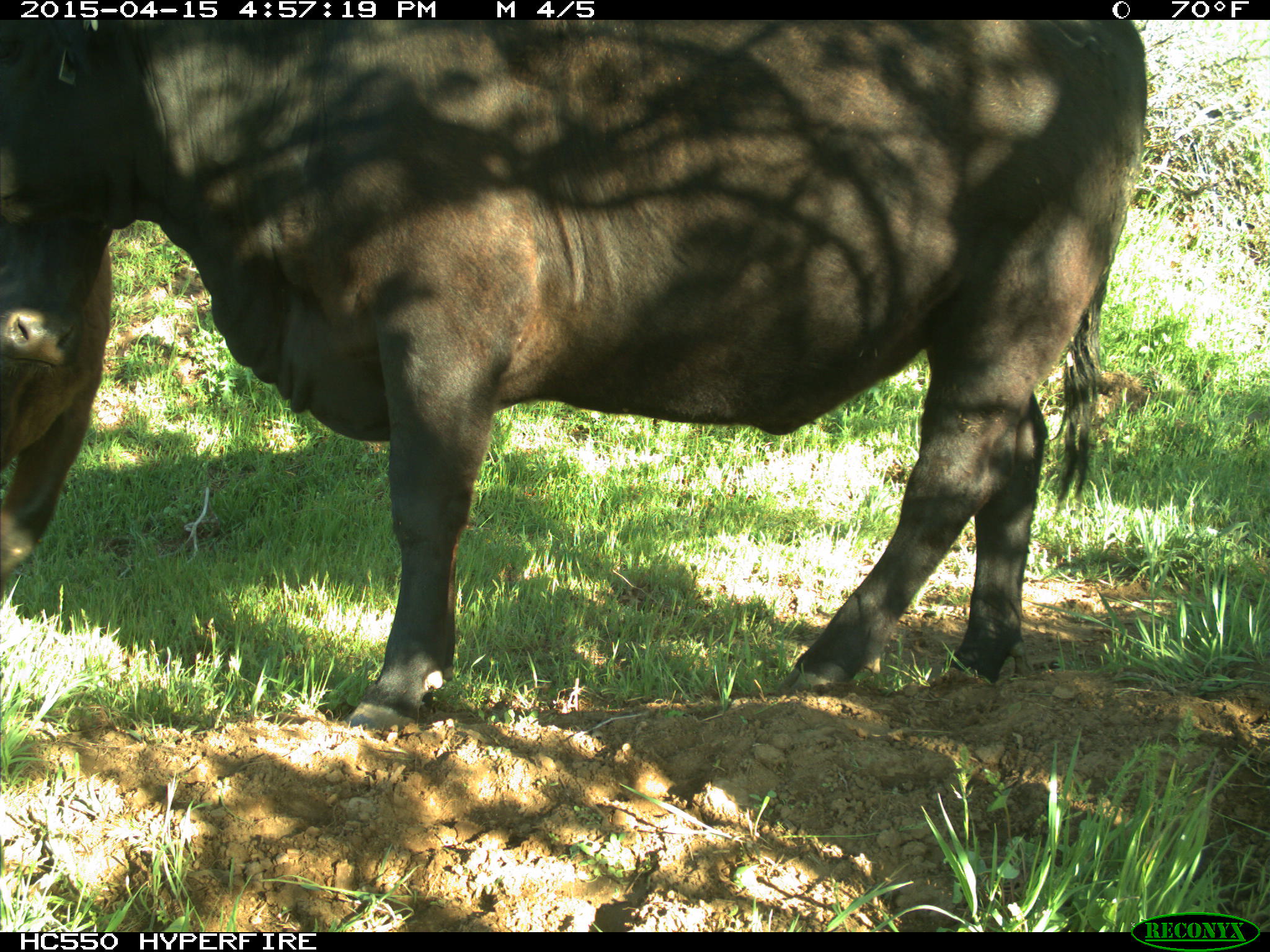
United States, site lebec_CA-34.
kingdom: Animalia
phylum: Chordata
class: Mammalia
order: Artiodactyla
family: Bovidae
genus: Bos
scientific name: Bos taurus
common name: domestic cow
Bos taurus (domestic cow).